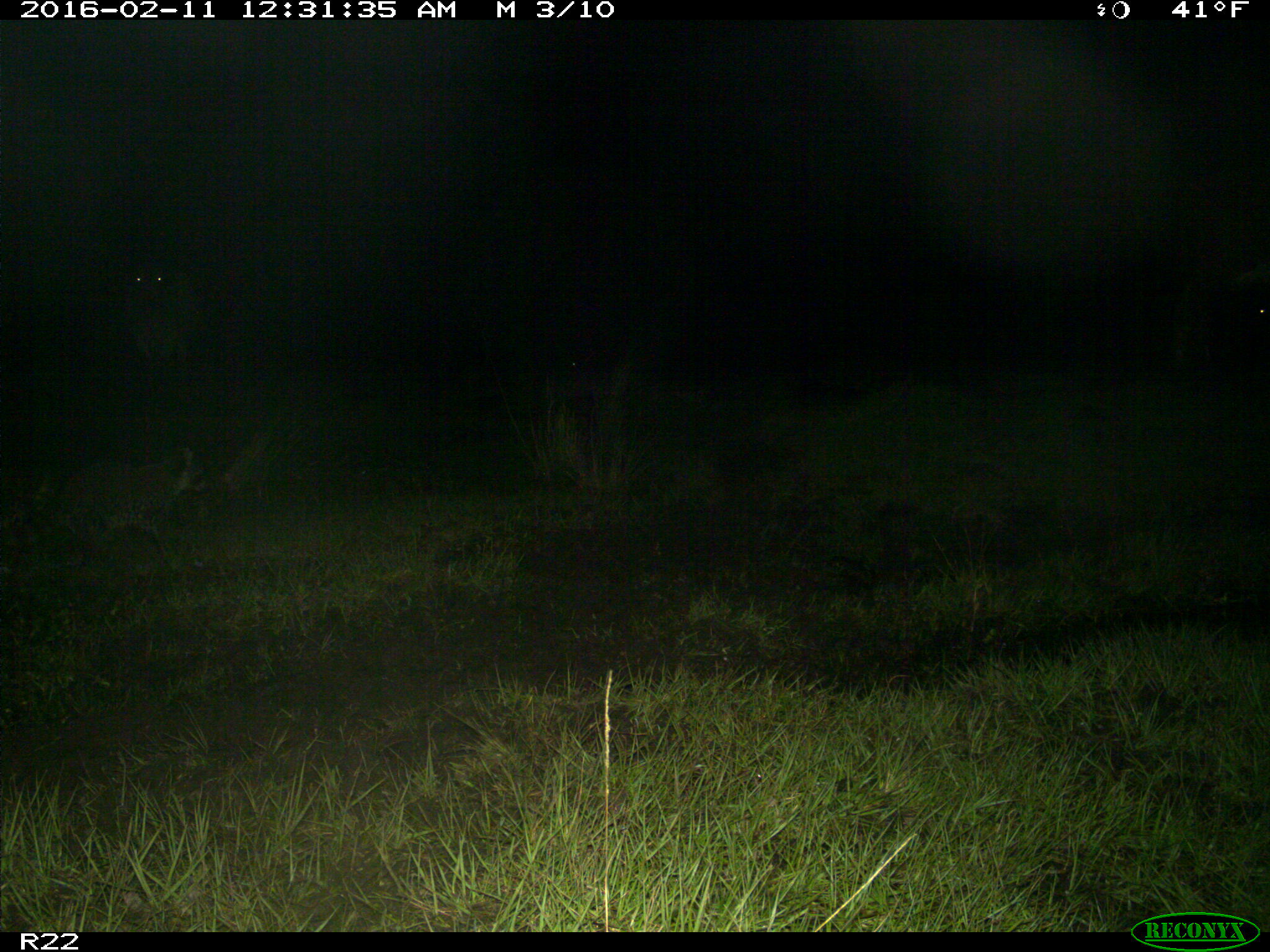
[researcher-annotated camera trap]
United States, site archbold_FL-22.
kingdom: Animalia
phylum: Chordata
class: Mammalia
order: Artiodactyla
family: Bovidae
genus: Bos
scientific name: Bos taurus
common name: domestic cow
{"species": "Bos taurus (domestic cow)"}